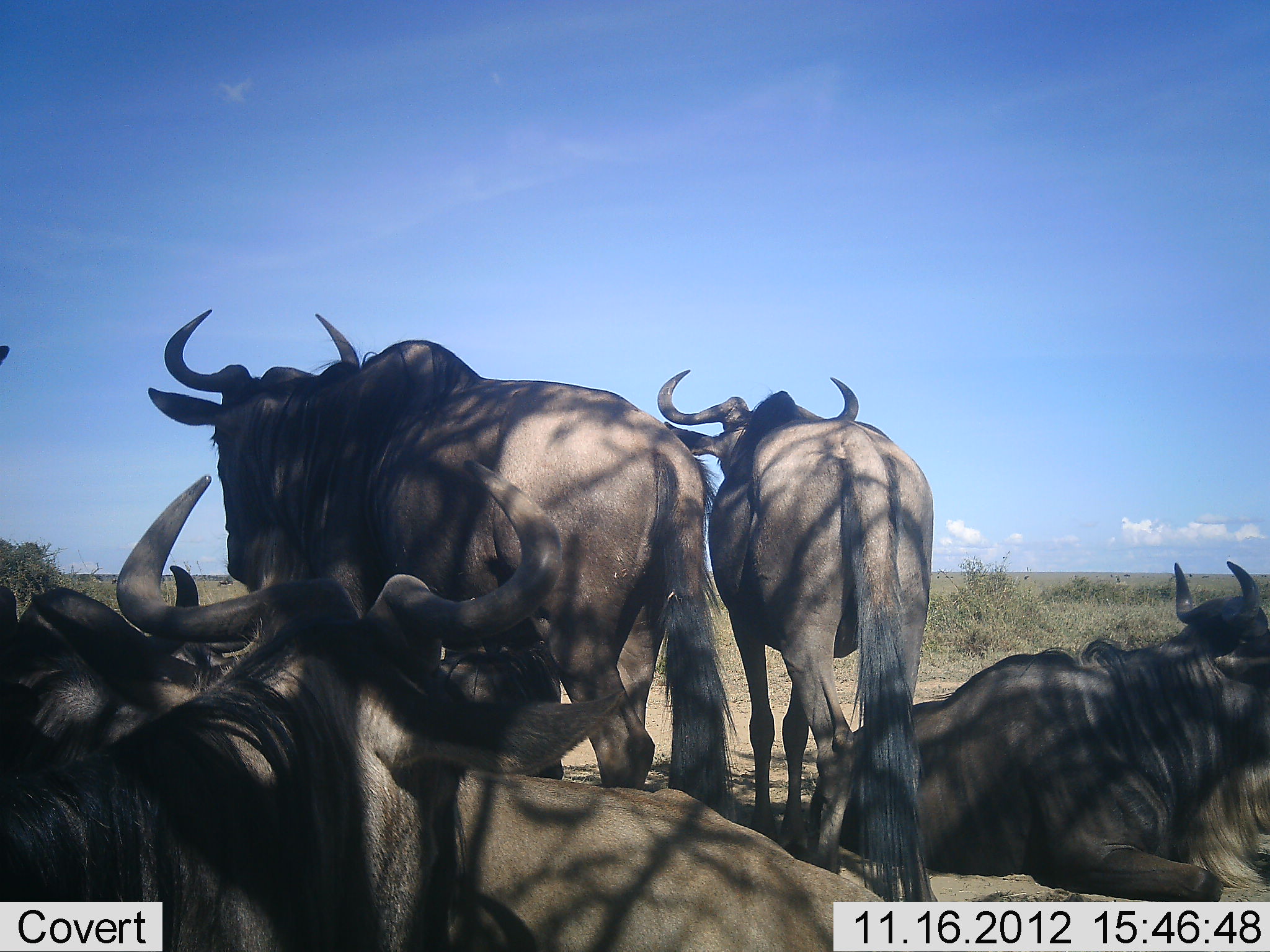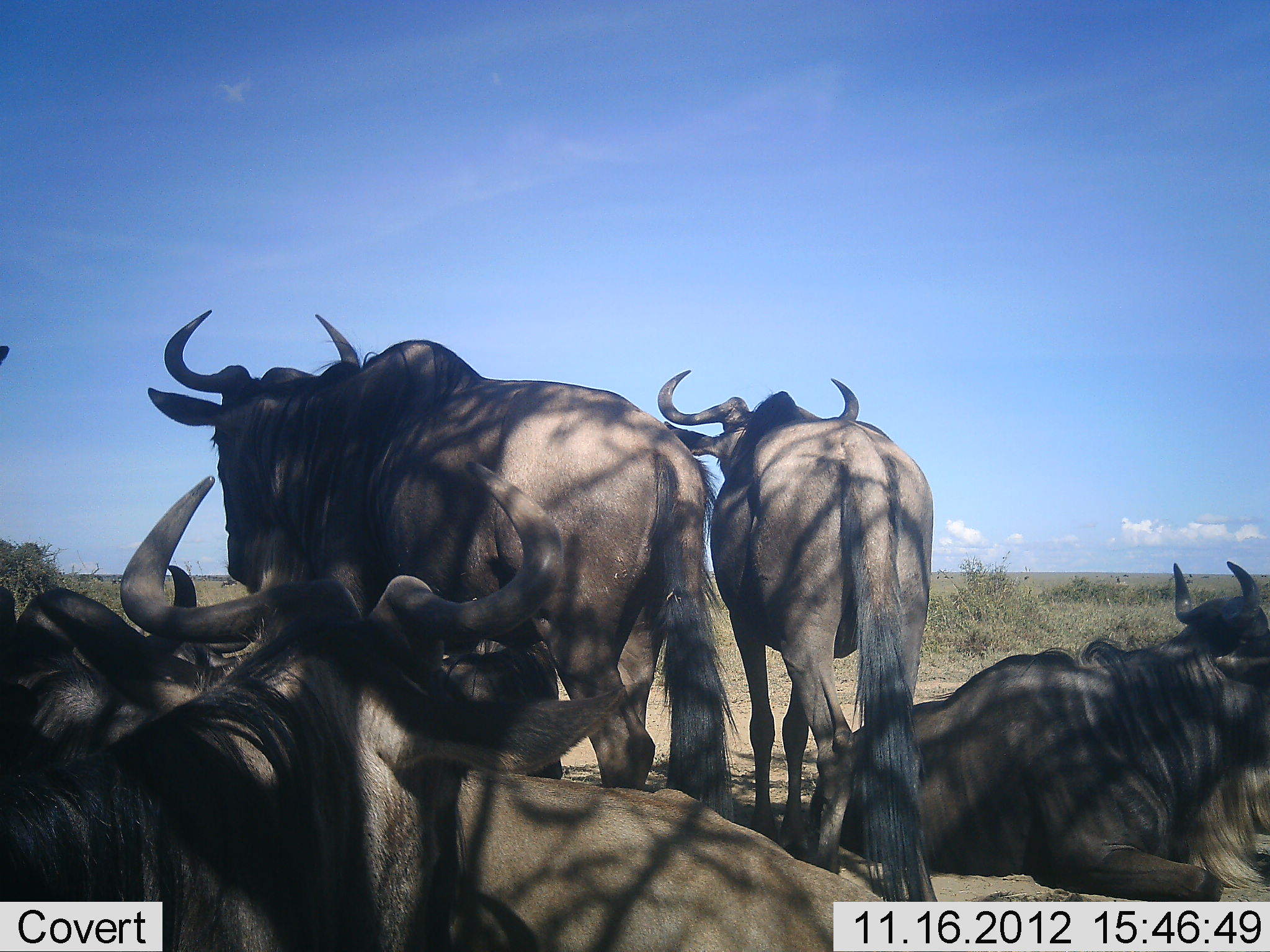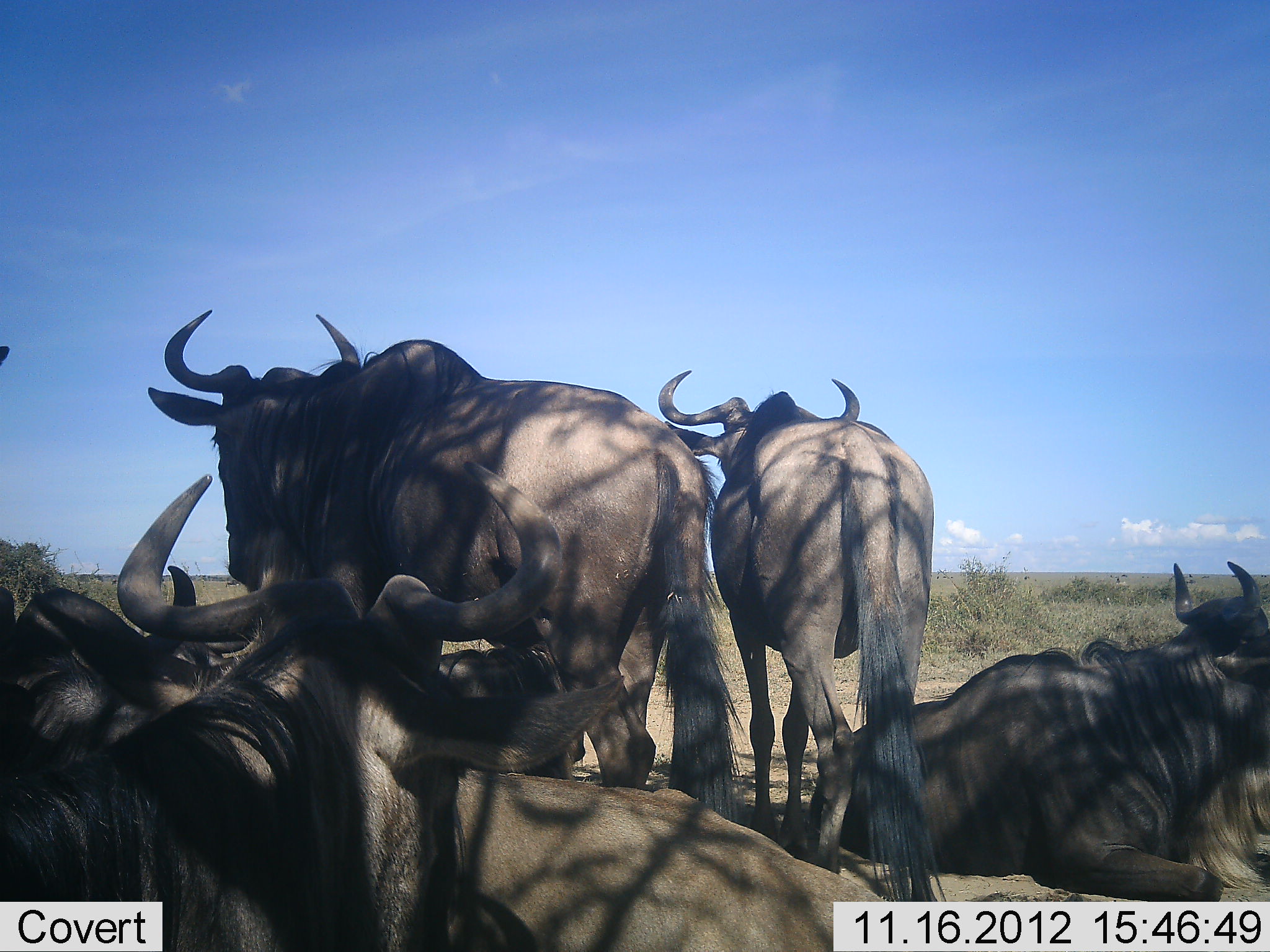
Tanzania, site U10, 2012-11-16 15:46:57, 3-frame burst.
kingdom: Animalia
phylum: Chordata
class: Mammalia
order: Artiodactyla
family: Bovidae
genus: Connochaetes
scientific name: Connochaetes taurinus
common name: blue wildebeest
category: wildebeest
Wildebeest (blue wildebeest) (Connochaetes taurinus), count 6. Behavior (volunteer vote fractions): standing 90%, resting 100%, moving 0%, interacting 10%. Young present (vote fraction): 0%. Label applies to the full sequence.